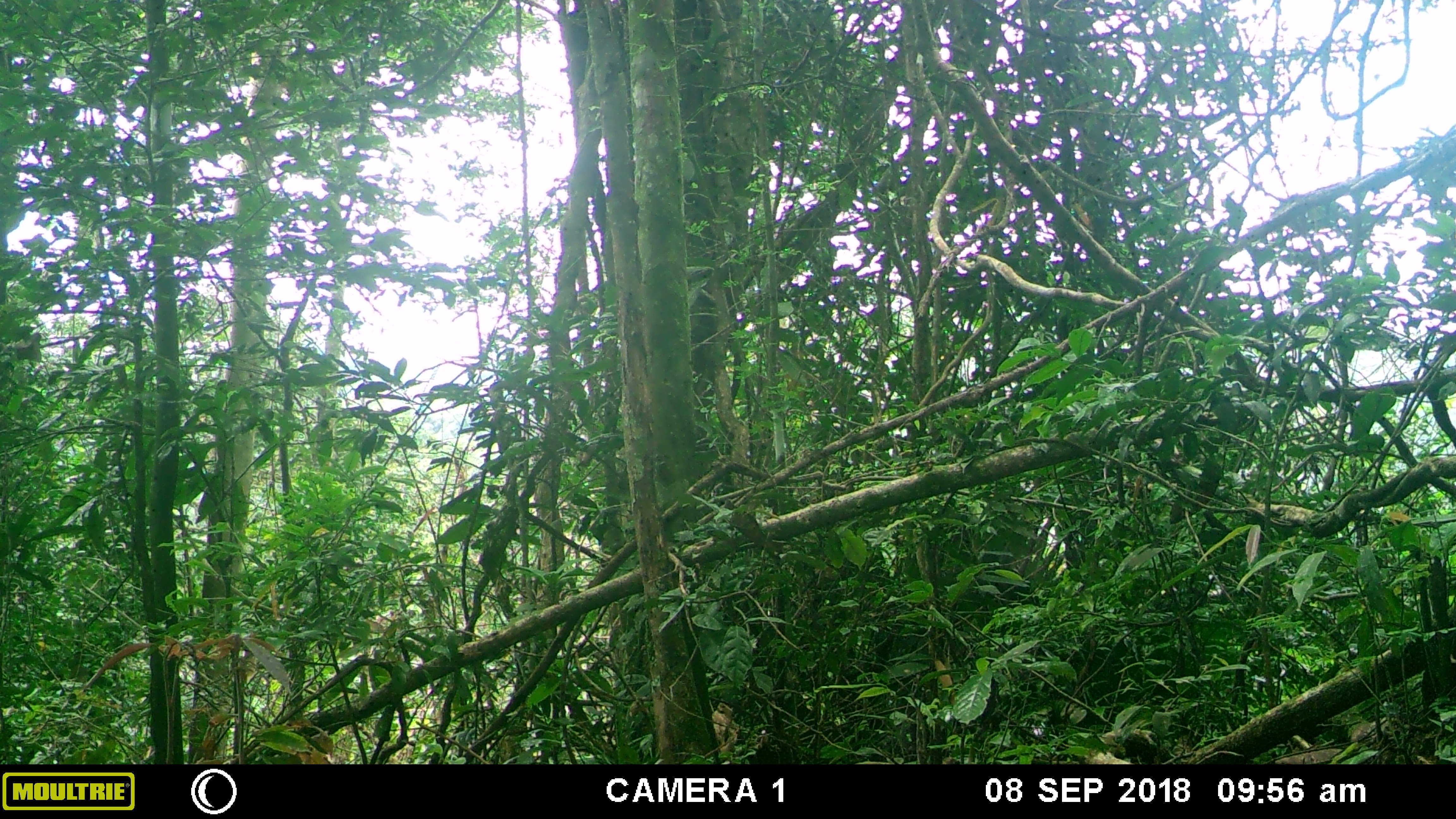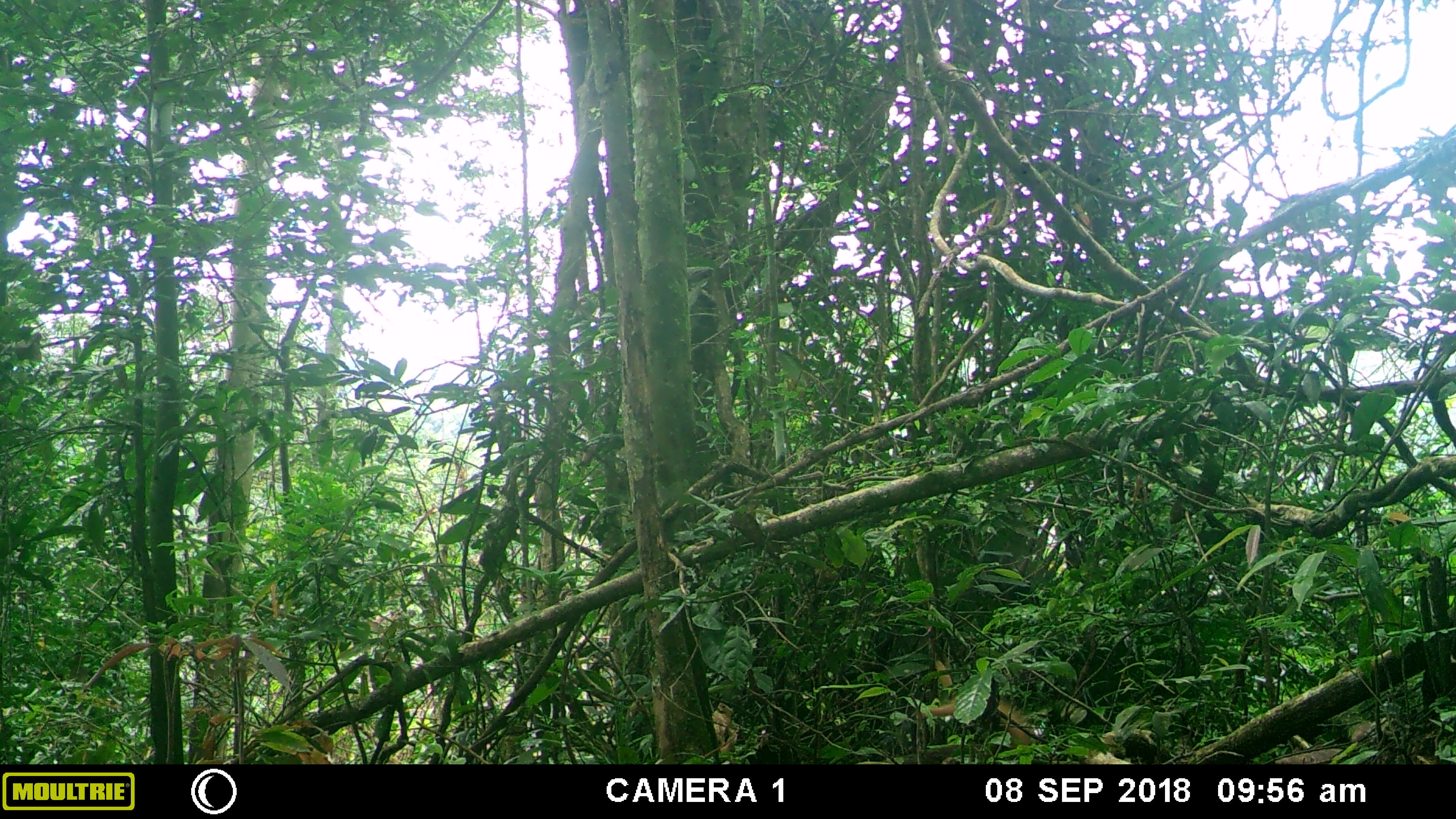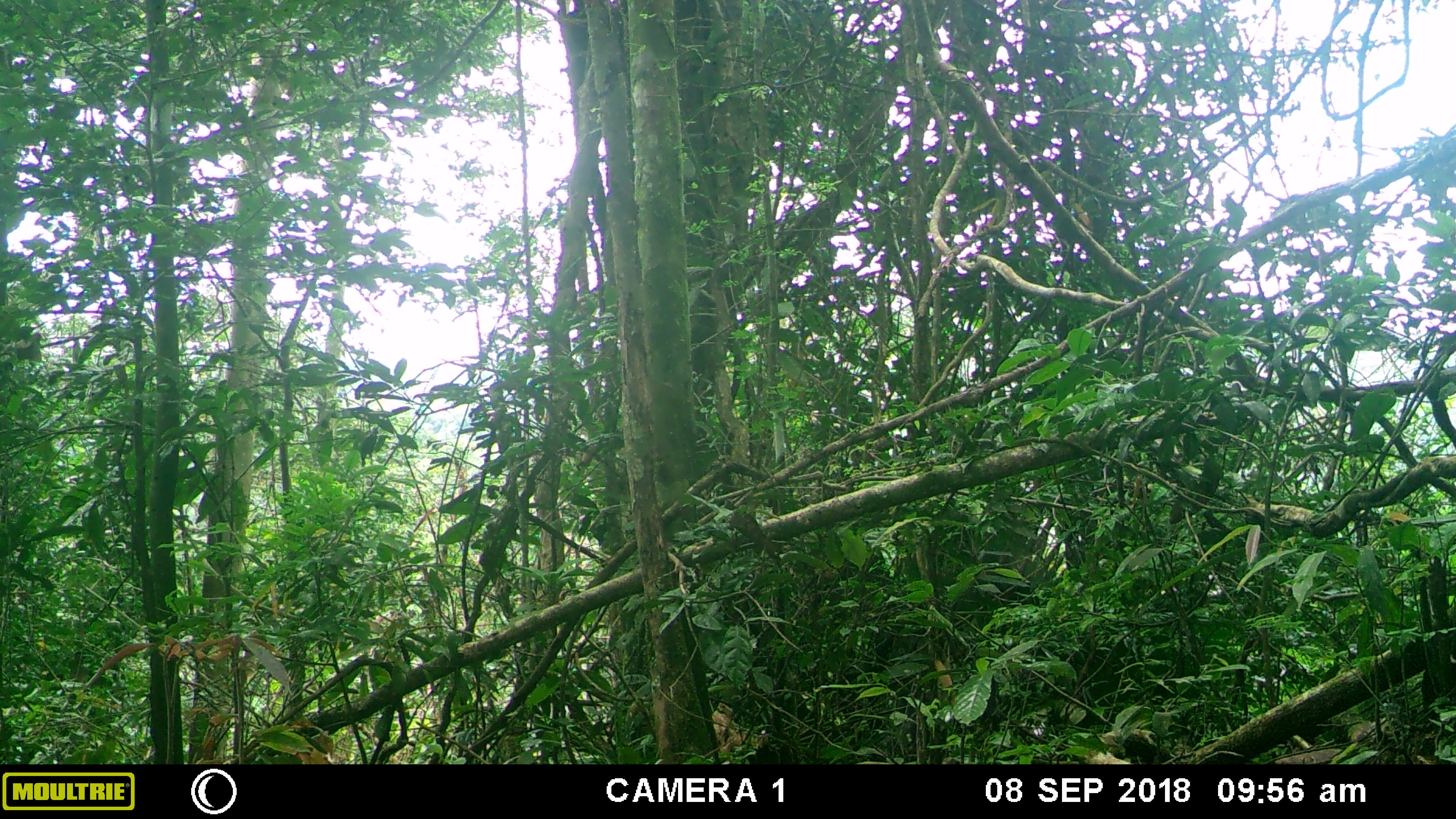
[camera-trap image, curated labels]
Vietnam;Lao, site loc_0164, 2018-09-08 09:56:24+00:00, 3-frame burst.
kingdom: Animalia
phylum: Chordata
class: Mammalia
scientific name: Mammalia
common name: mammal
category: unidentified small mammal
Unidentified small mammal (mammal) (Mammalia). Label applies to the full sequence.